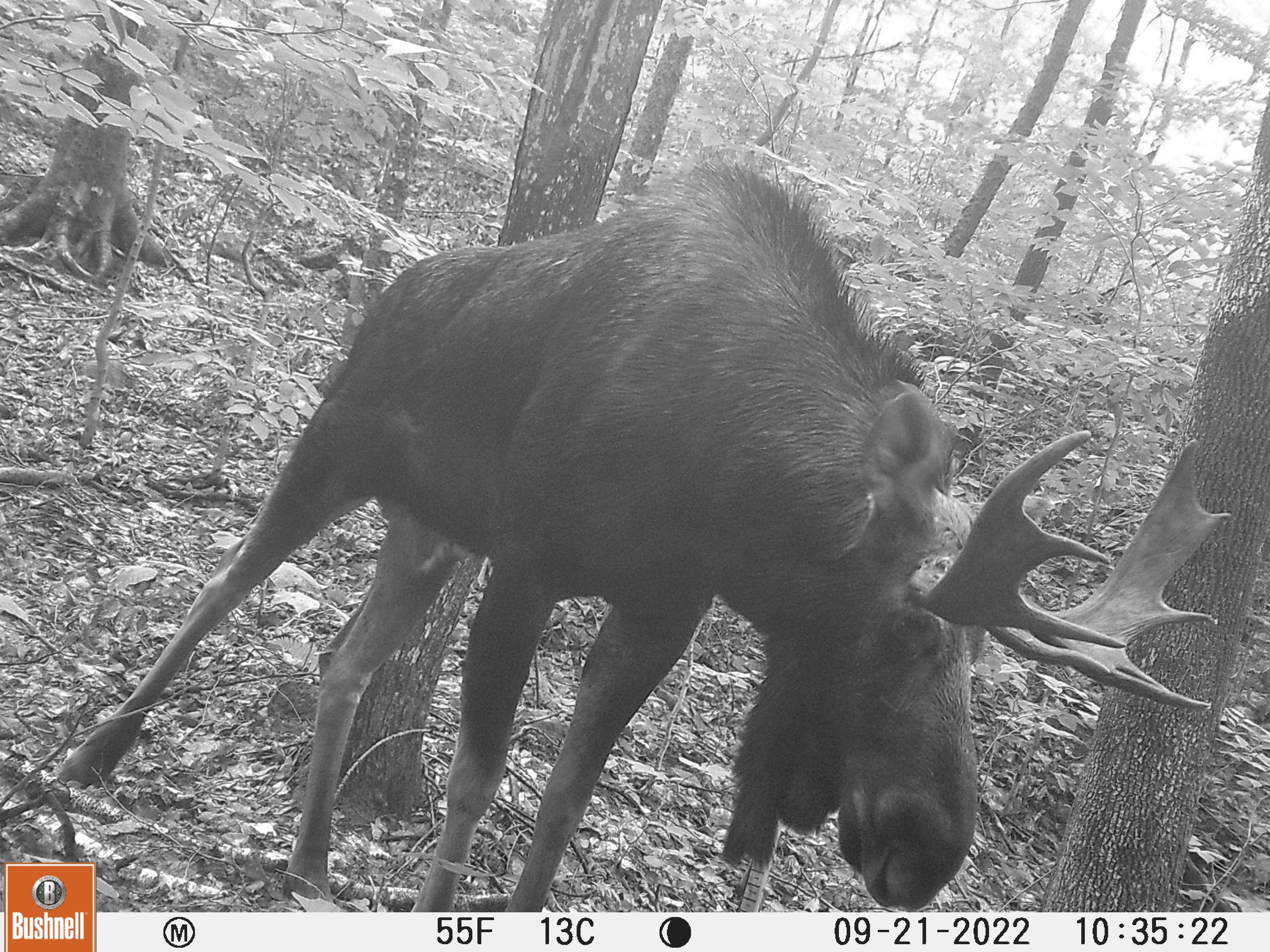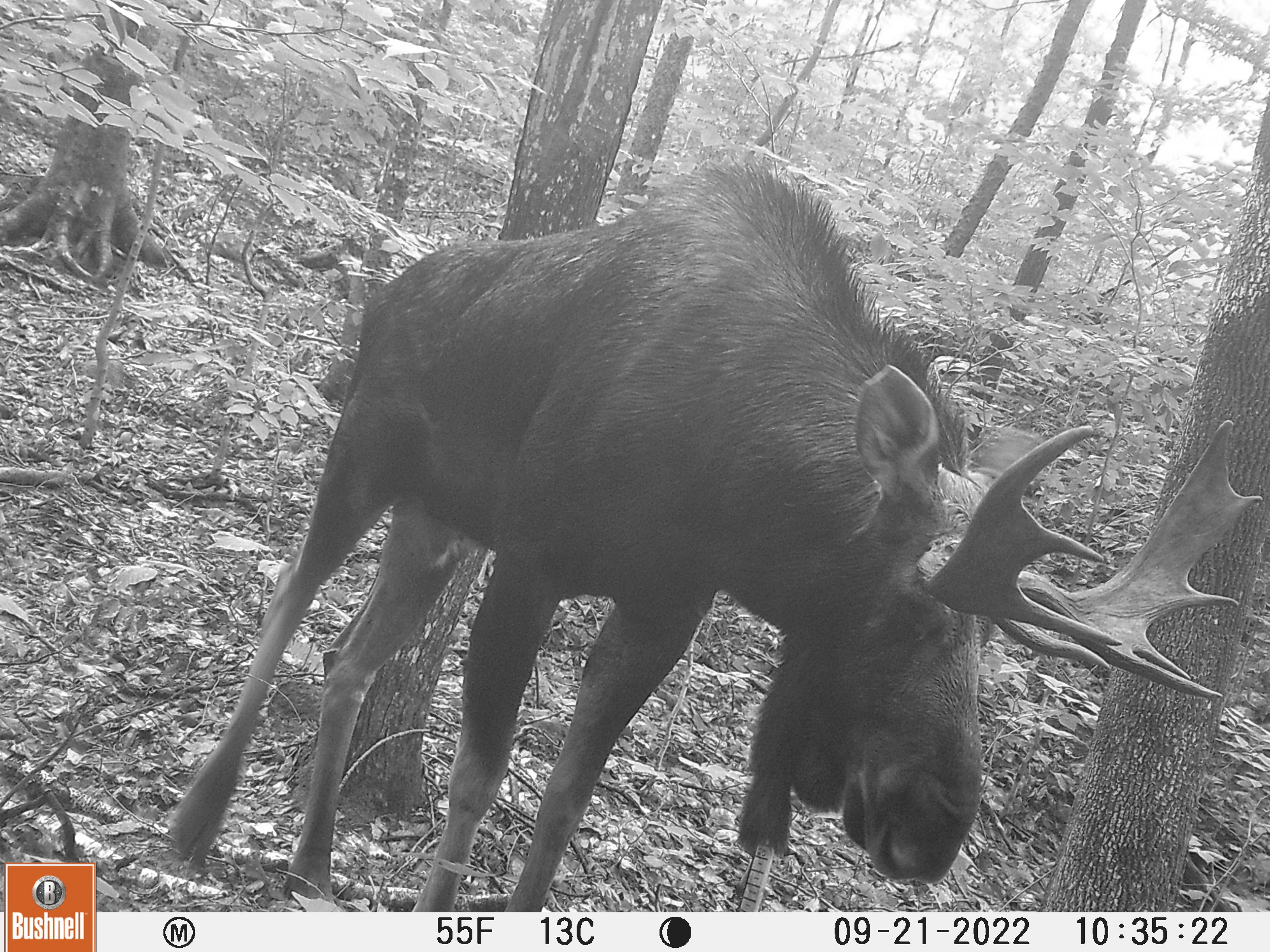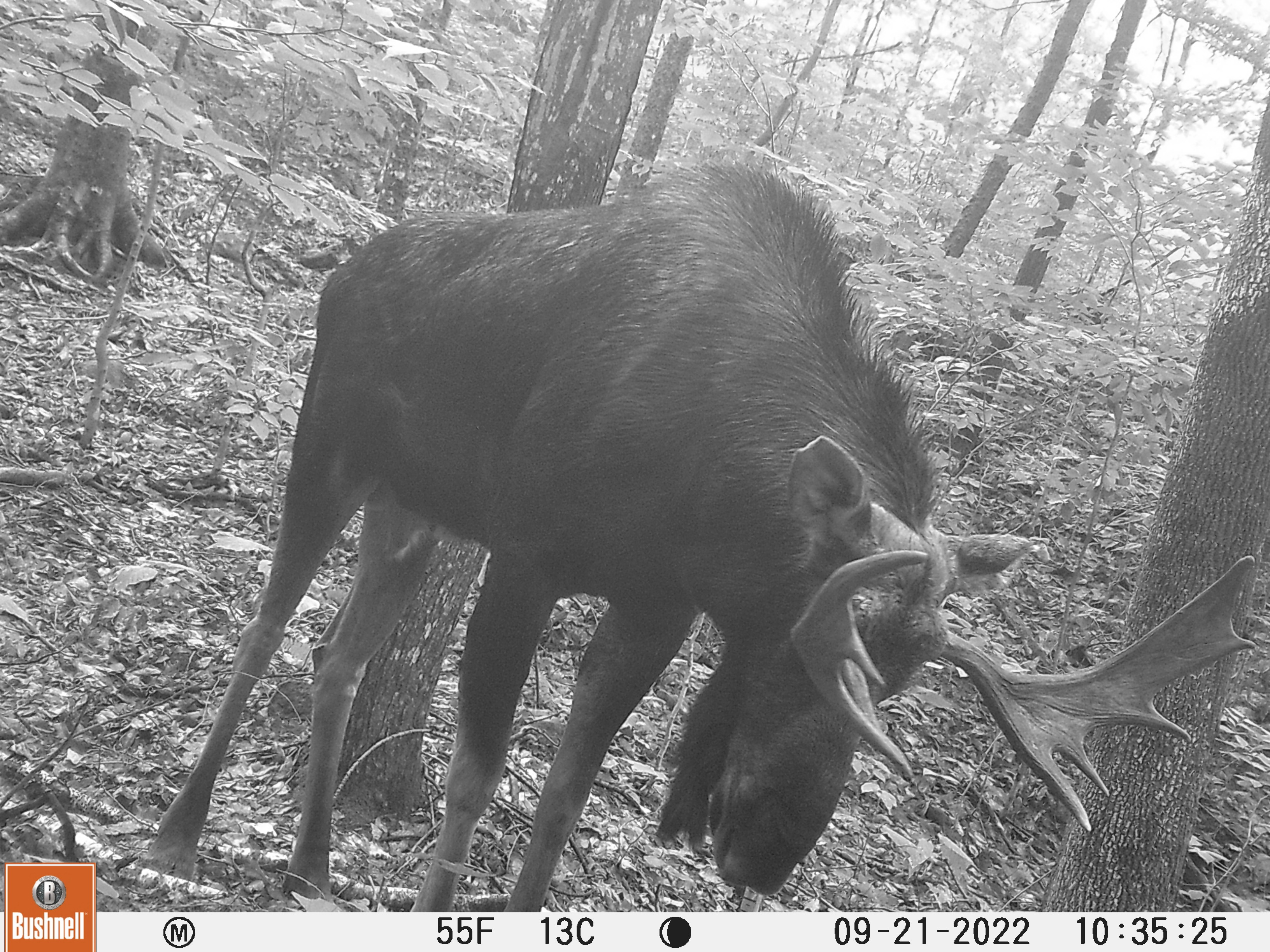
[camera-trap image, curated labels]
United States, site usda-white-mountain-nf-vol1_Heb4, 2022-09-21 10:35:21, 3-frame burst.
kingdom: Animalia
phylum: Chordata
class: Mammalia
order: Artiodactyla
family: Cervidae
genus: Alces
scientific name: Alces alces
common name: moose